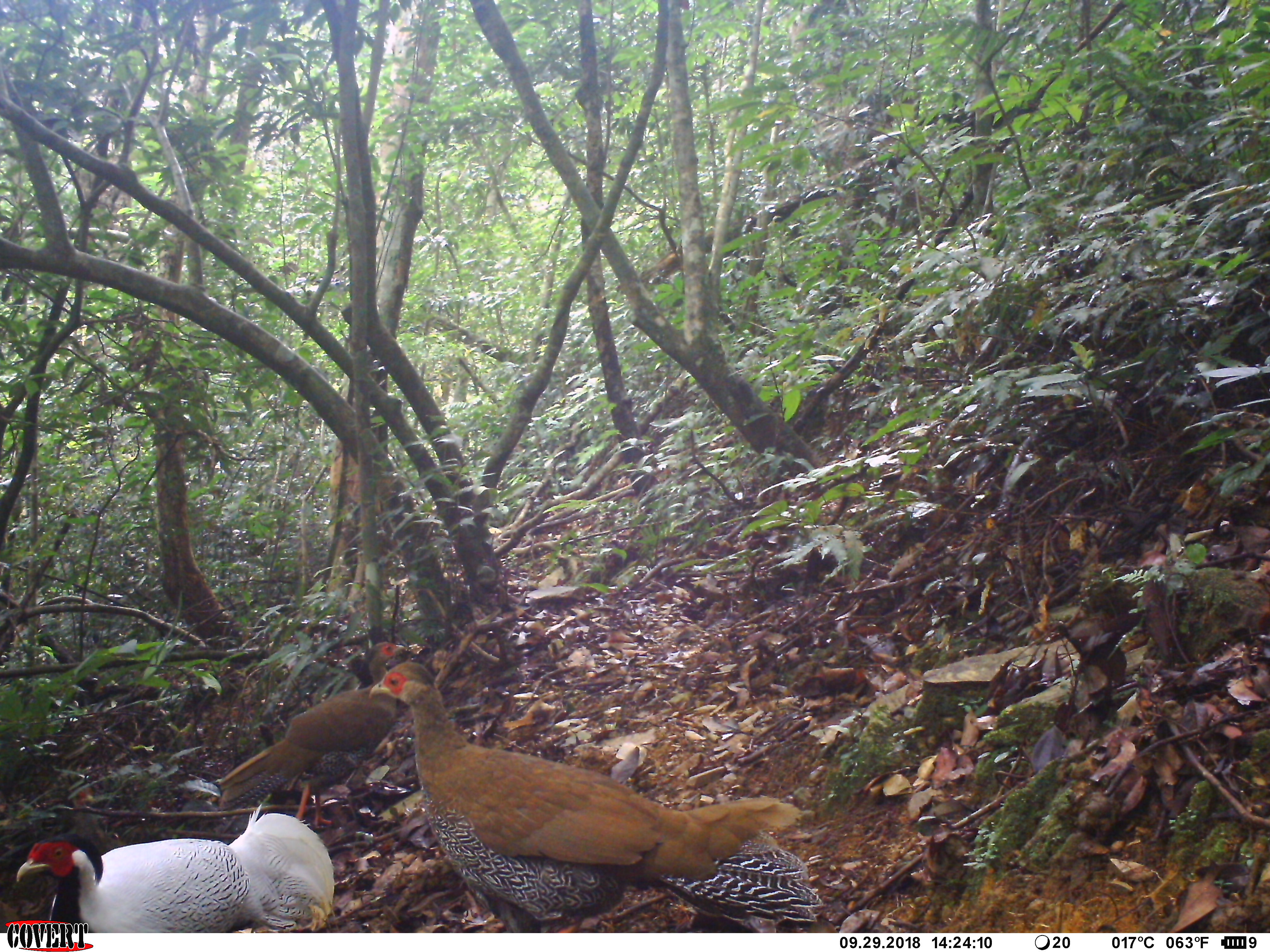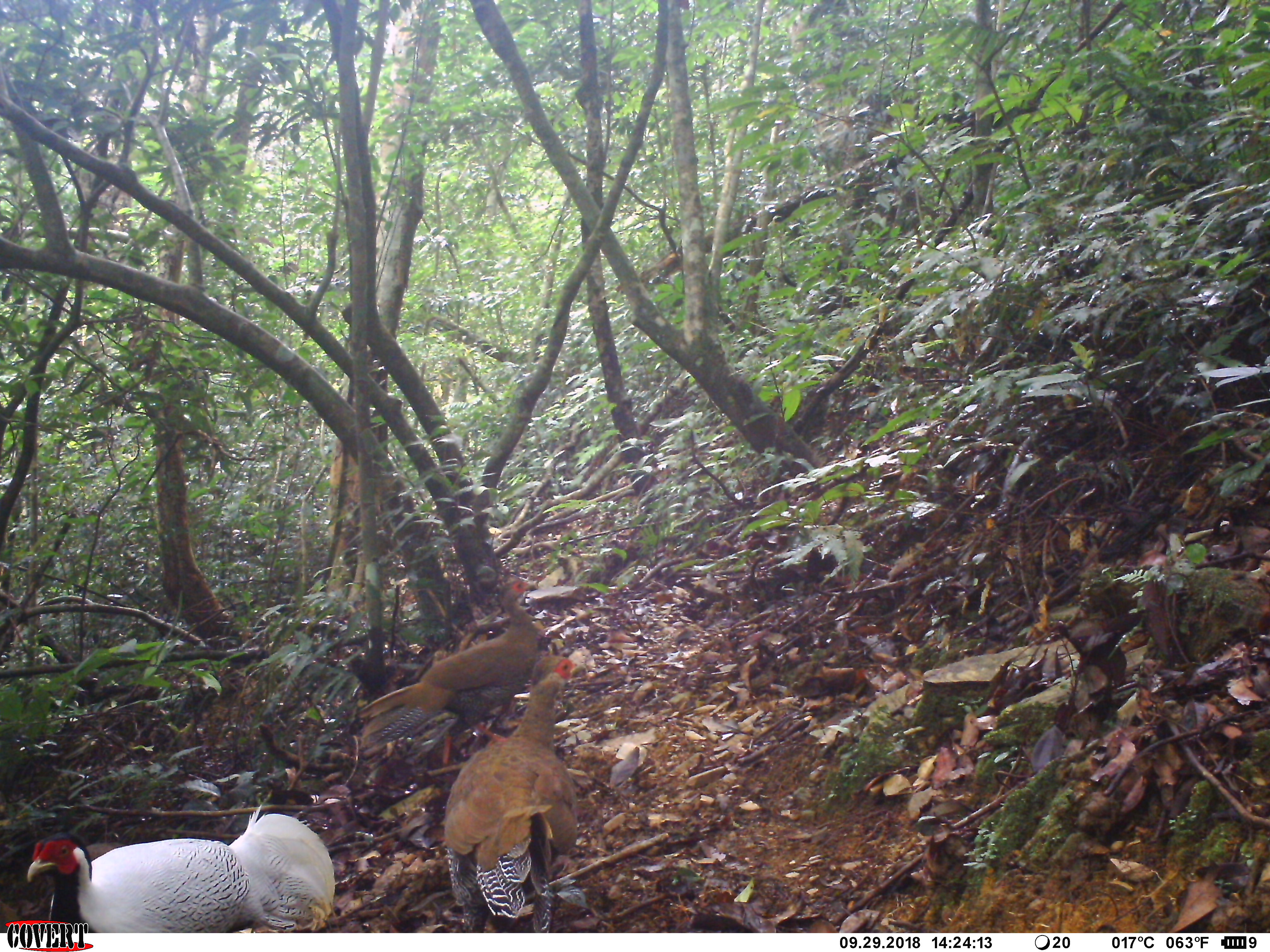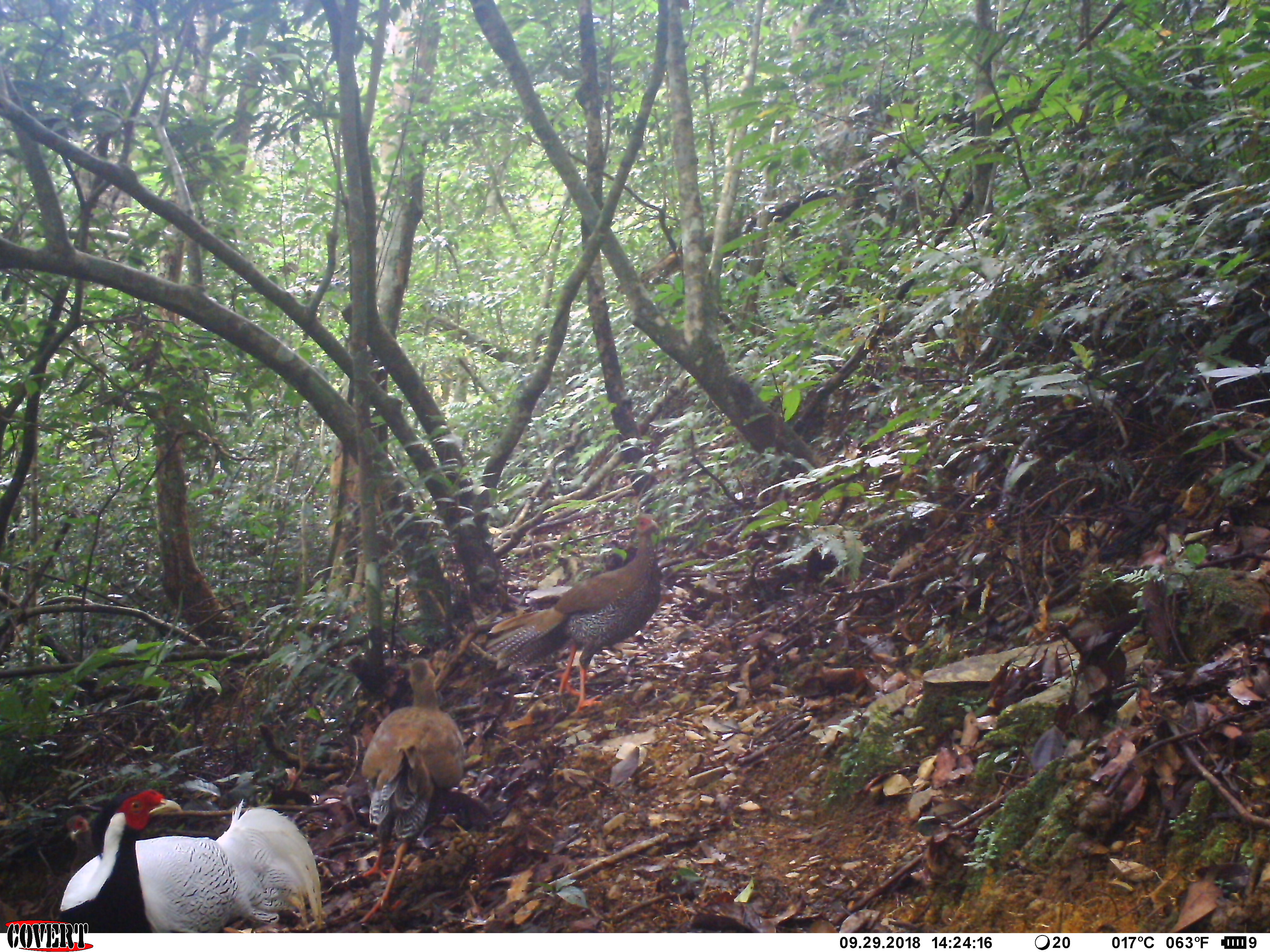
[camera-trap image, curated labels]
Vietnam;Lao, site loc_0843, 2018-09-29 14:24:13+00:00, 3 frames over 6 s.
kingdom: Animalia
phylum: Chordata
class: Aves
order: Galliformes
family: Phasianidae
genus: Lophura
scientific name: Lophura nycthemera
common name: silver pheasant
Silver pheasant (Lophura nycthemera). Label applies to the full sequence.